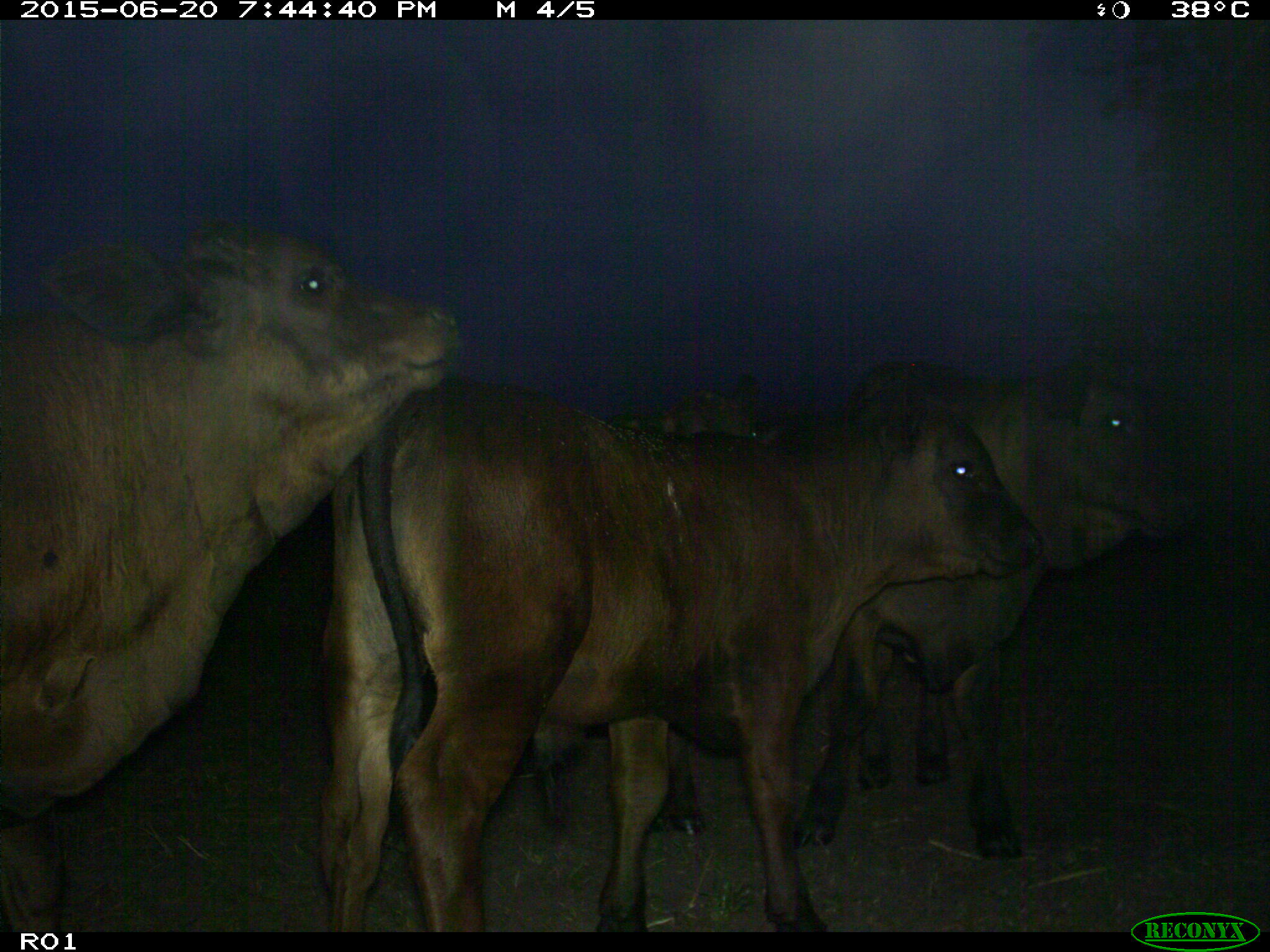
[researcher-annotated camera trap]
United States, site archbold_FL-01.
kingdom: Animalia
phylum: Chordata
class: Mammalia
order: Artiodactyla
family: Bovidae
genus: Bos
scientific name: Bos taurus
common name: domestic cow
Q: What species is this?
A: Bos taurus (domestic cow).